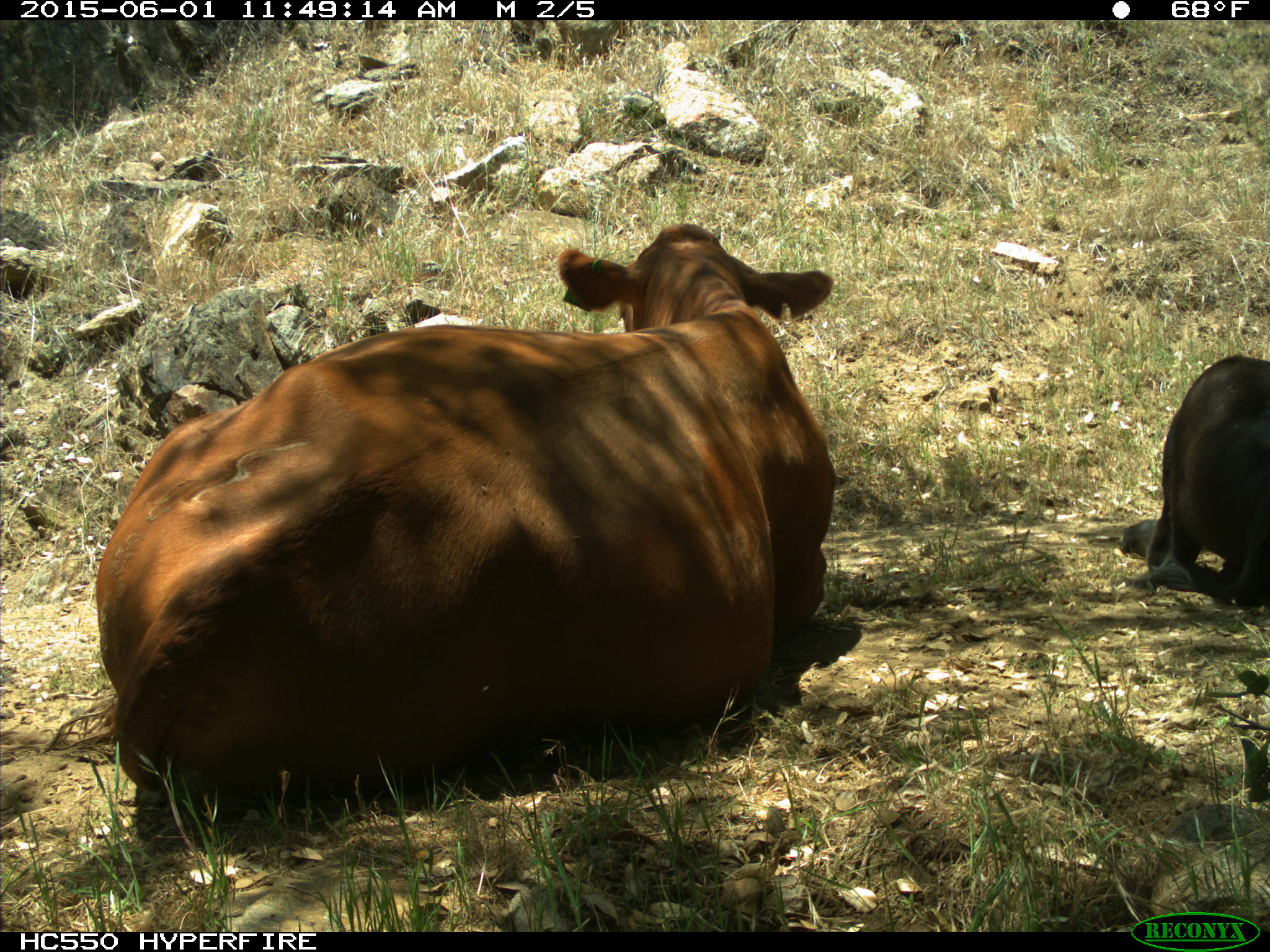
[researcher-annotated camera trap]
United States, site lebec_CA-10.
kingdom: Animalia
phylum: Chordata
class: Mammalia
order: Artiodactyla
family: Bovidae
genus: Bos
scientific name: Bos taurus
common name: domestic cow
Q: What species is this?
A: Bos taurus (domestic cow).